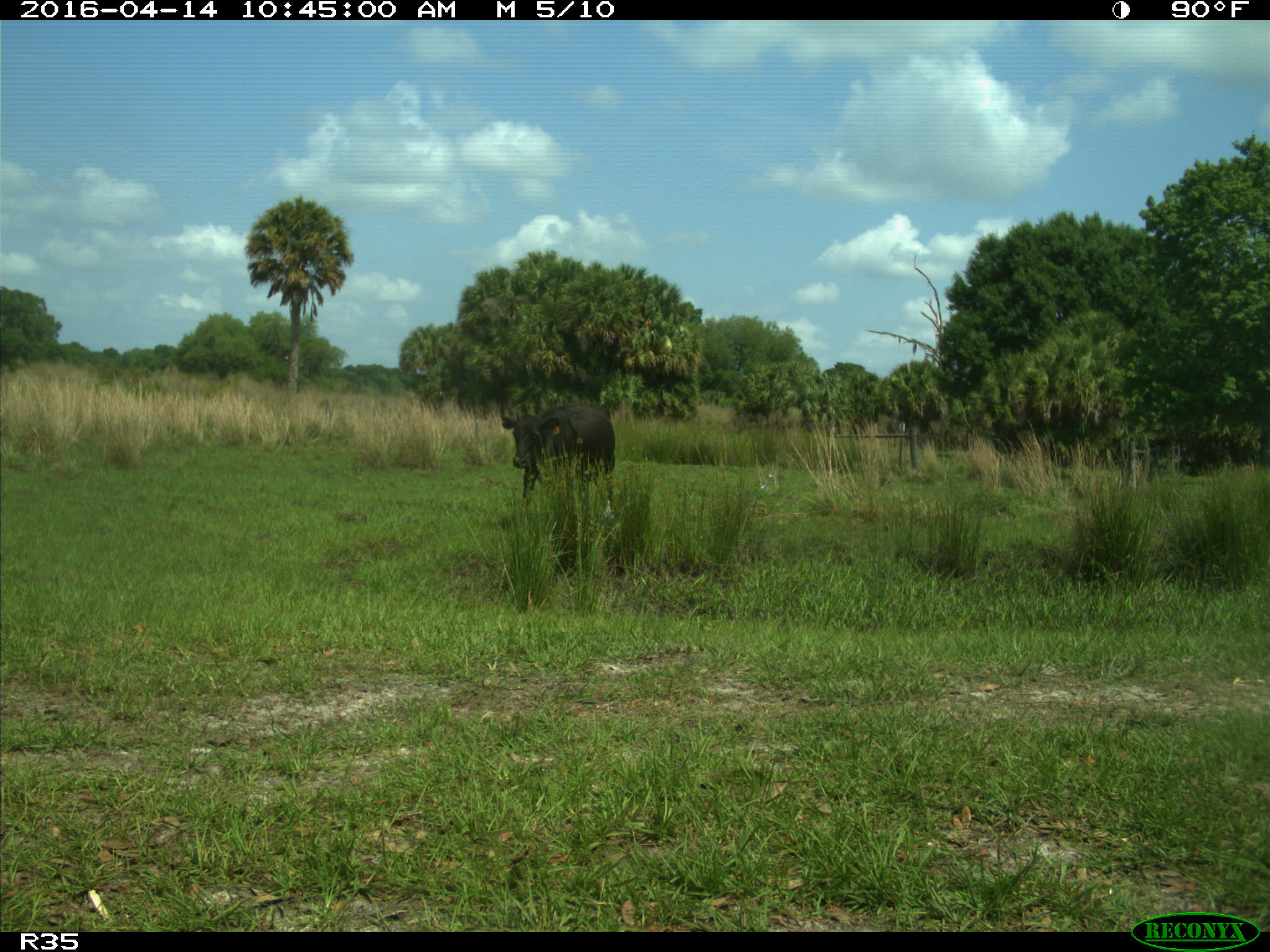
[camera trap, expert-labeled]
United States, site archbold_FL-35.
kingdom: Animalia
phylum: Chordata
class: Mammalia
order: Artiodactyla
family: Bovidae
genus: Bos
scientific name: Bos taurus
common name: domestic cow